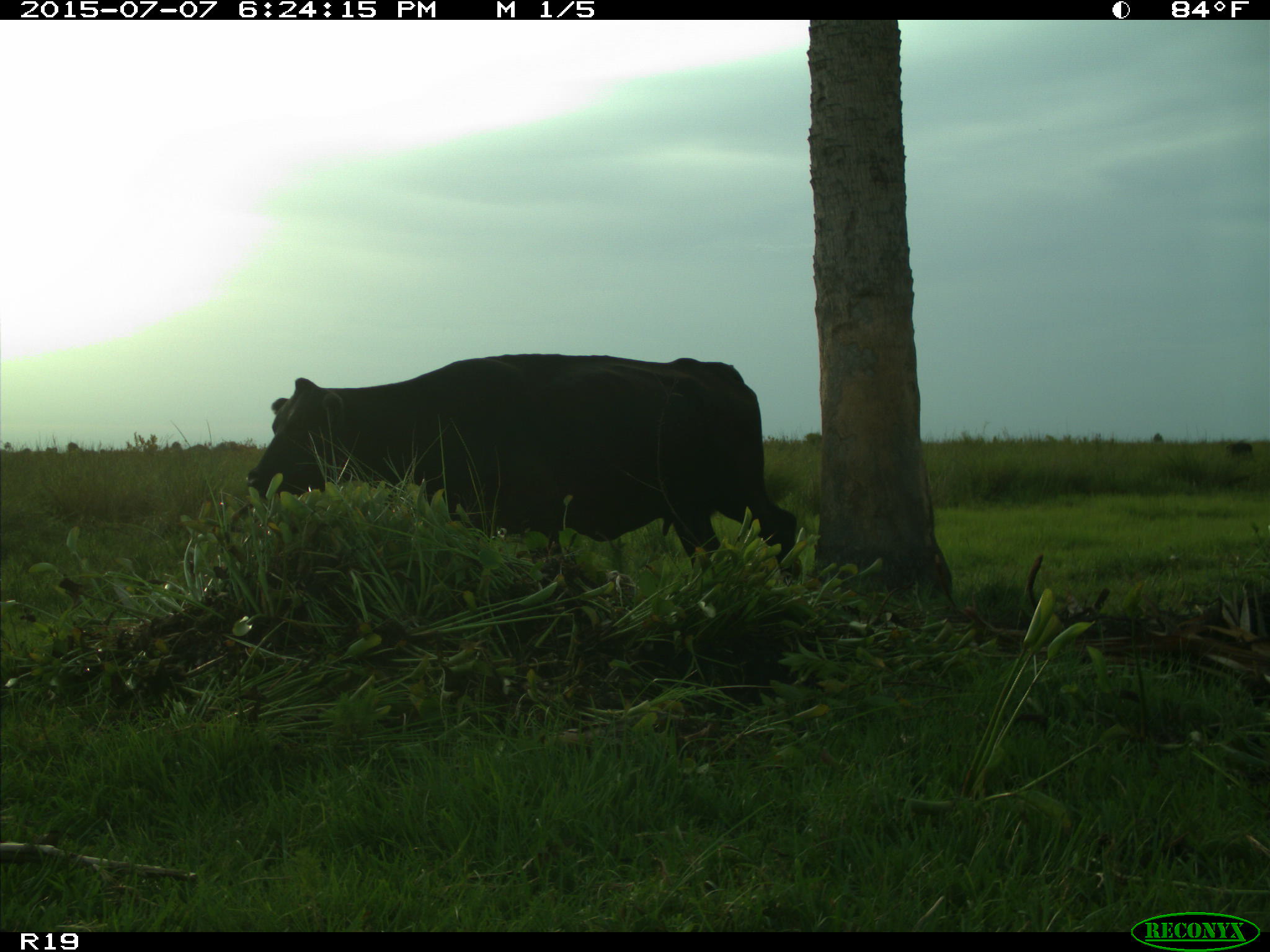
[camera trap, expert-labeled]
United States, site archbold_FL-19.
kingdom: Animalia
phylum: Chordata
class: Mammalia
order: Artiodactyla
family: Bovidae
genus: Bos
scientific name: Bos taurus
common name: domestic cow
Bos taurus (domestic cow).